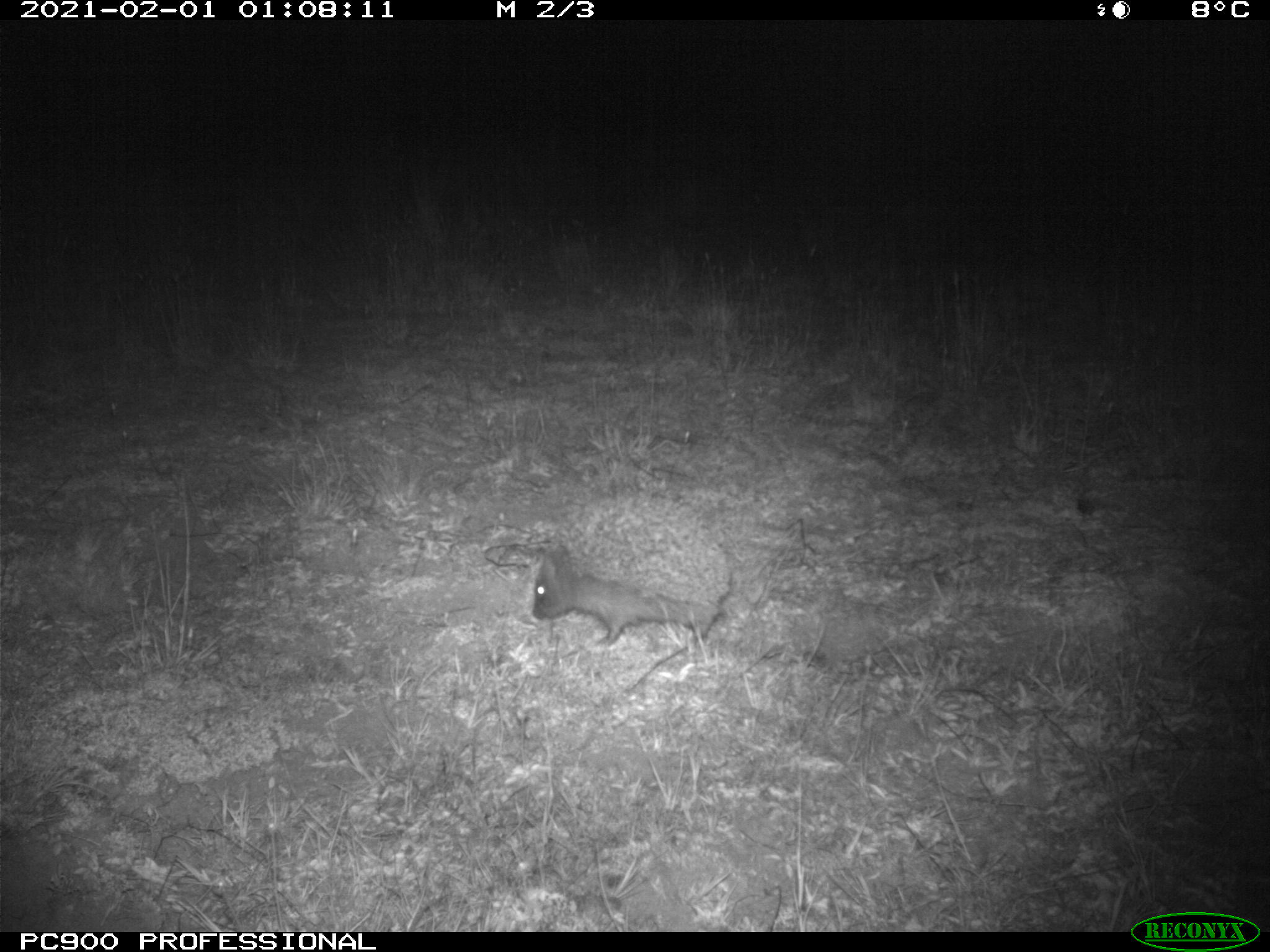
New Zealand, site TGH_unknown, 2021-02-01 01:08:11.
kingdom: Animalia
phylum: Chordata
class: Mammalia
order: Eulipotyphla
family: Erinaceidae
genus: Erinaceus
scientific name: Erinaceus europaeus europaeus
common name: european hedgehog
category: hedgehog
Hedgehog (european hedgehog) (Erinaceus europaeus europaeus).